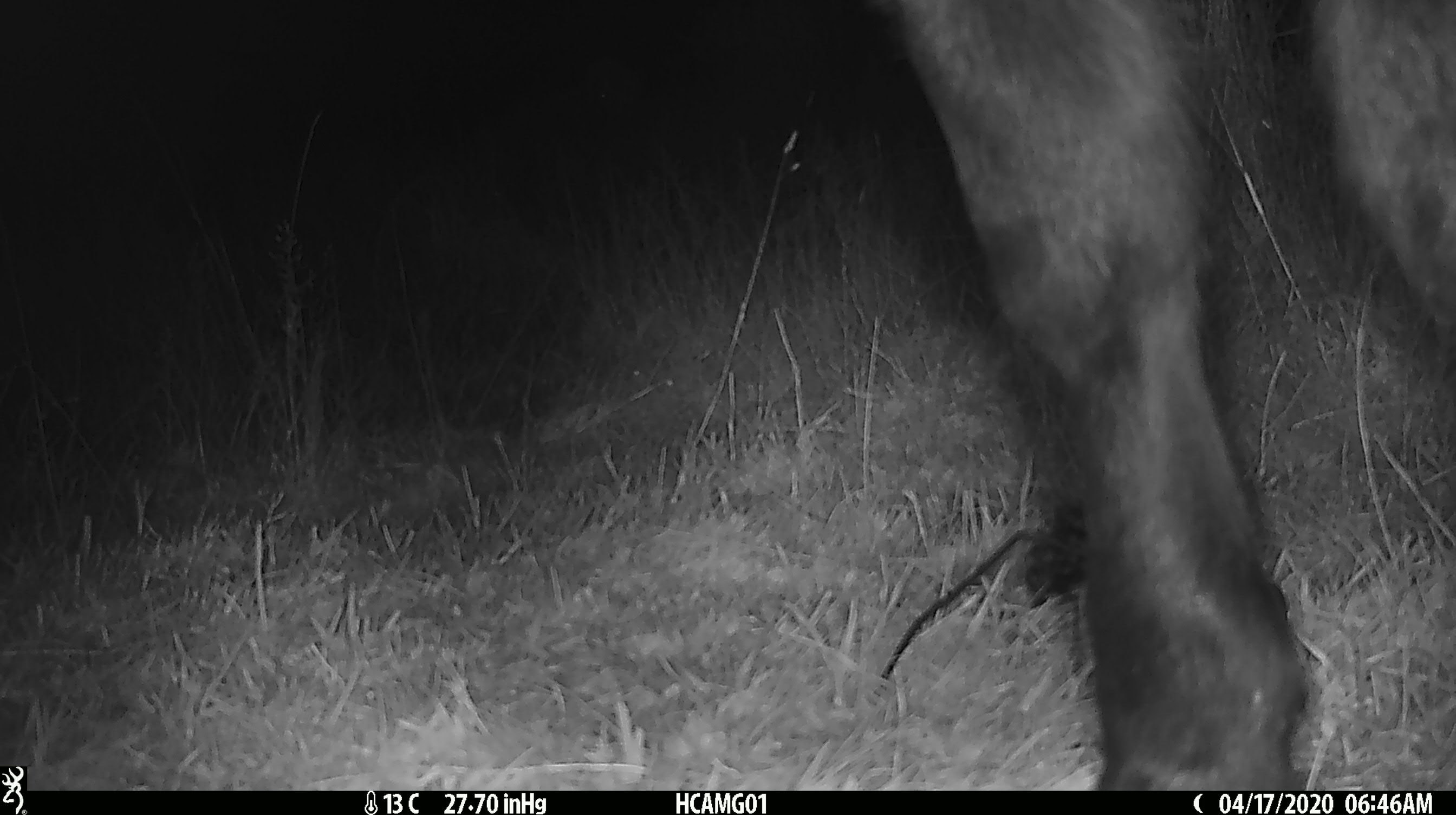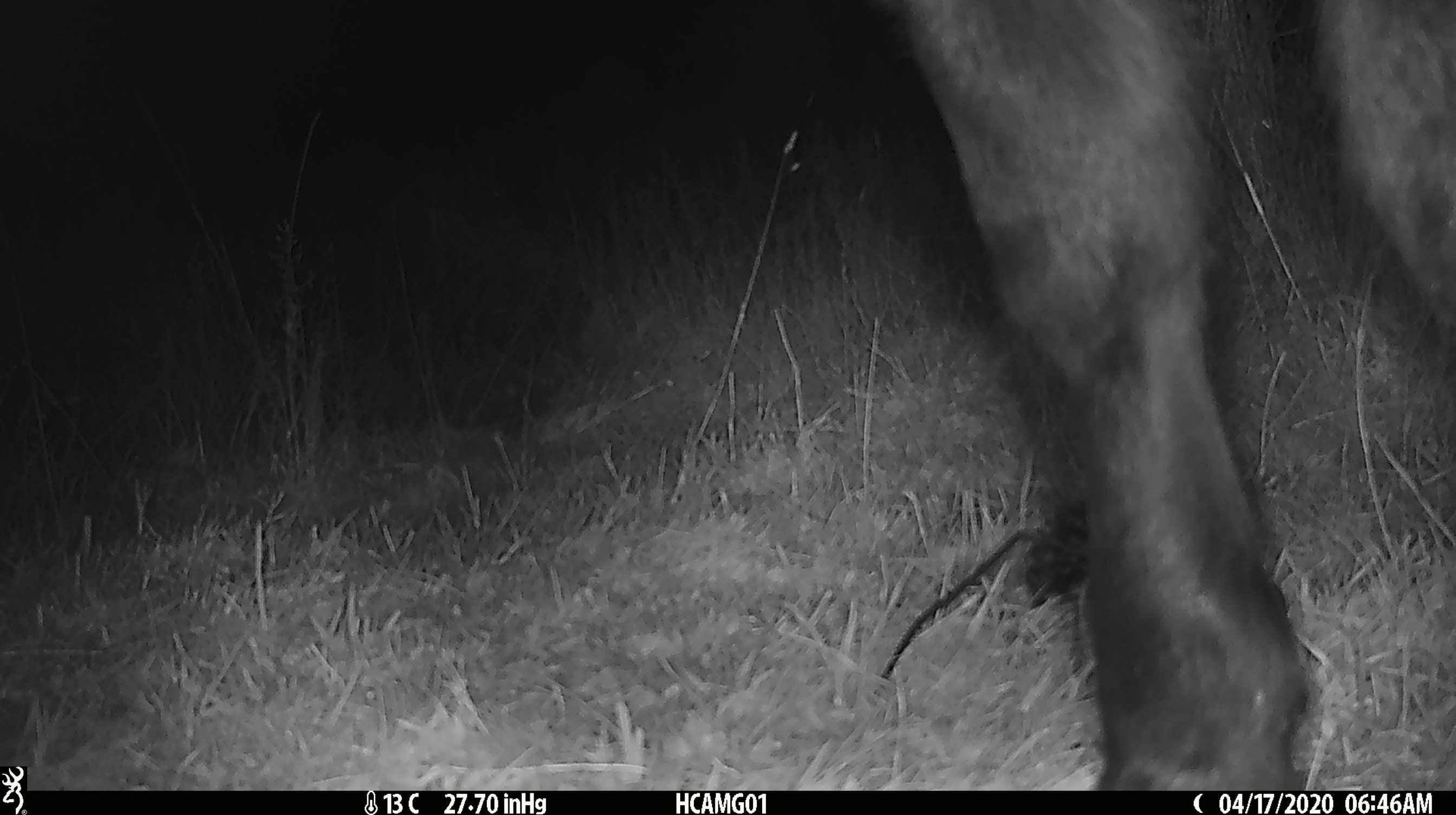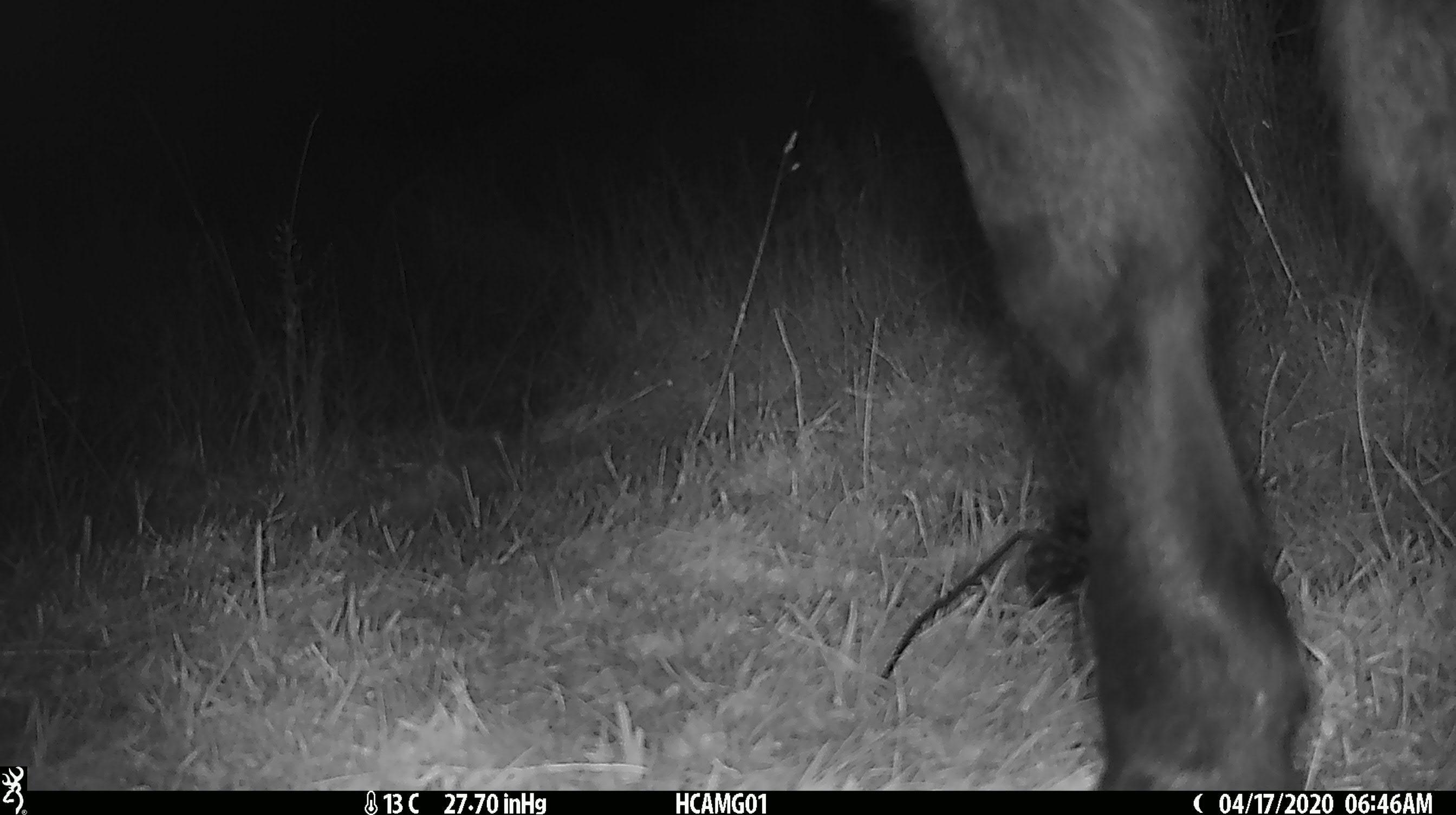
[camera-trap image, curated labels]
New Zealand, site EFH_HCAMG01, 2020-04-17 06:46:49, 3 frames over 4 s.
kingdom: Animalia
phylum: Chordata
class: Mammalia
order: Artiodactyla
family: Bovidae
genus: Bos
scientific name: Bos taurus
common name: domestic cow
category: cow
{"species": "cow (domestic cow) (Bos taurus)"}